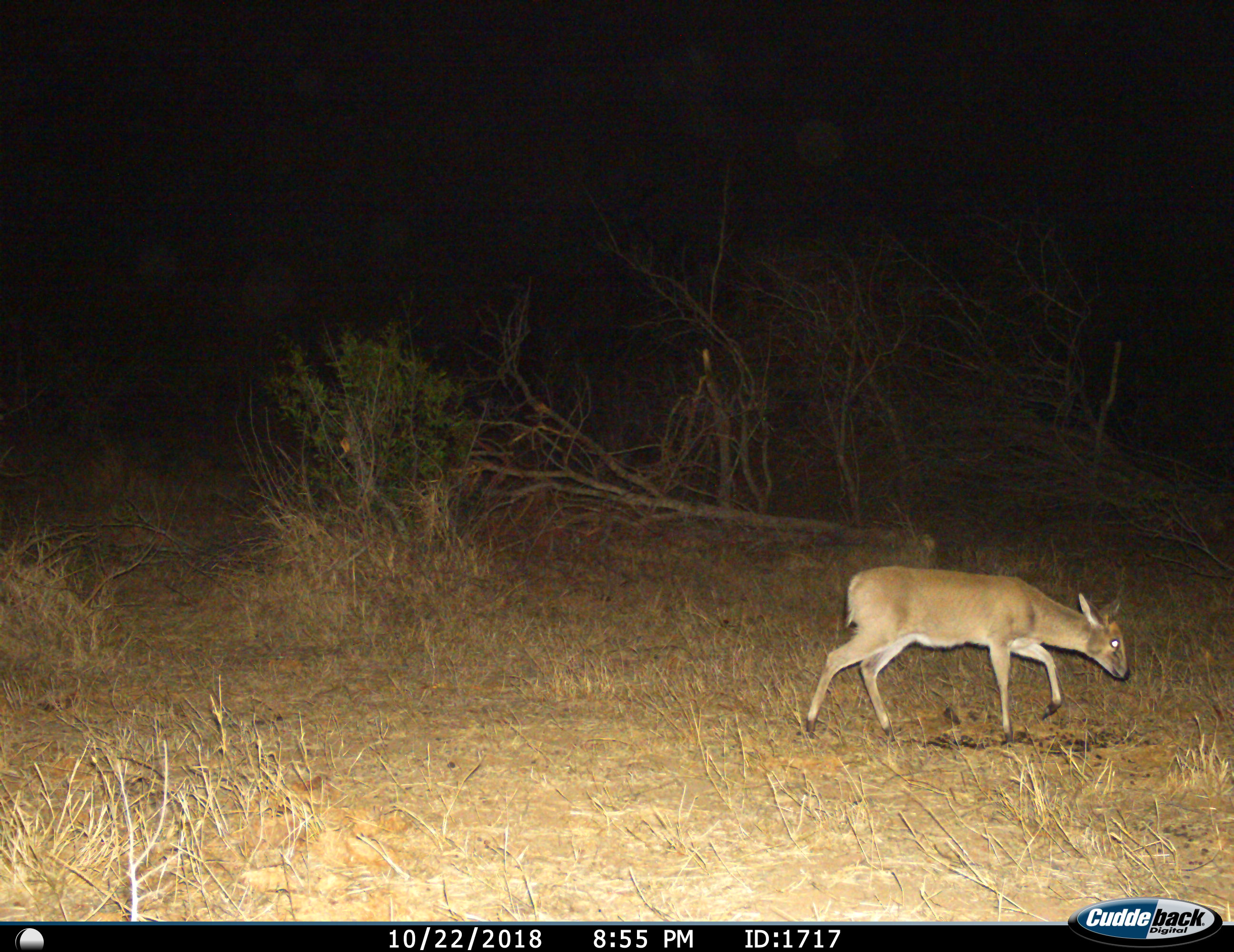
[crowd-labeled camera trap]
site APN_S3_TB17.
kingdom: Animalia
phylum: Chordata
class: Mammalia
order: Artiodactyla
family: Bovidae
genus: Sylvicapra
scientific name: Sylvicapra grimmia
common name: common duiker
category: duikercommongrey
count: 1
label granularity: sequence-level